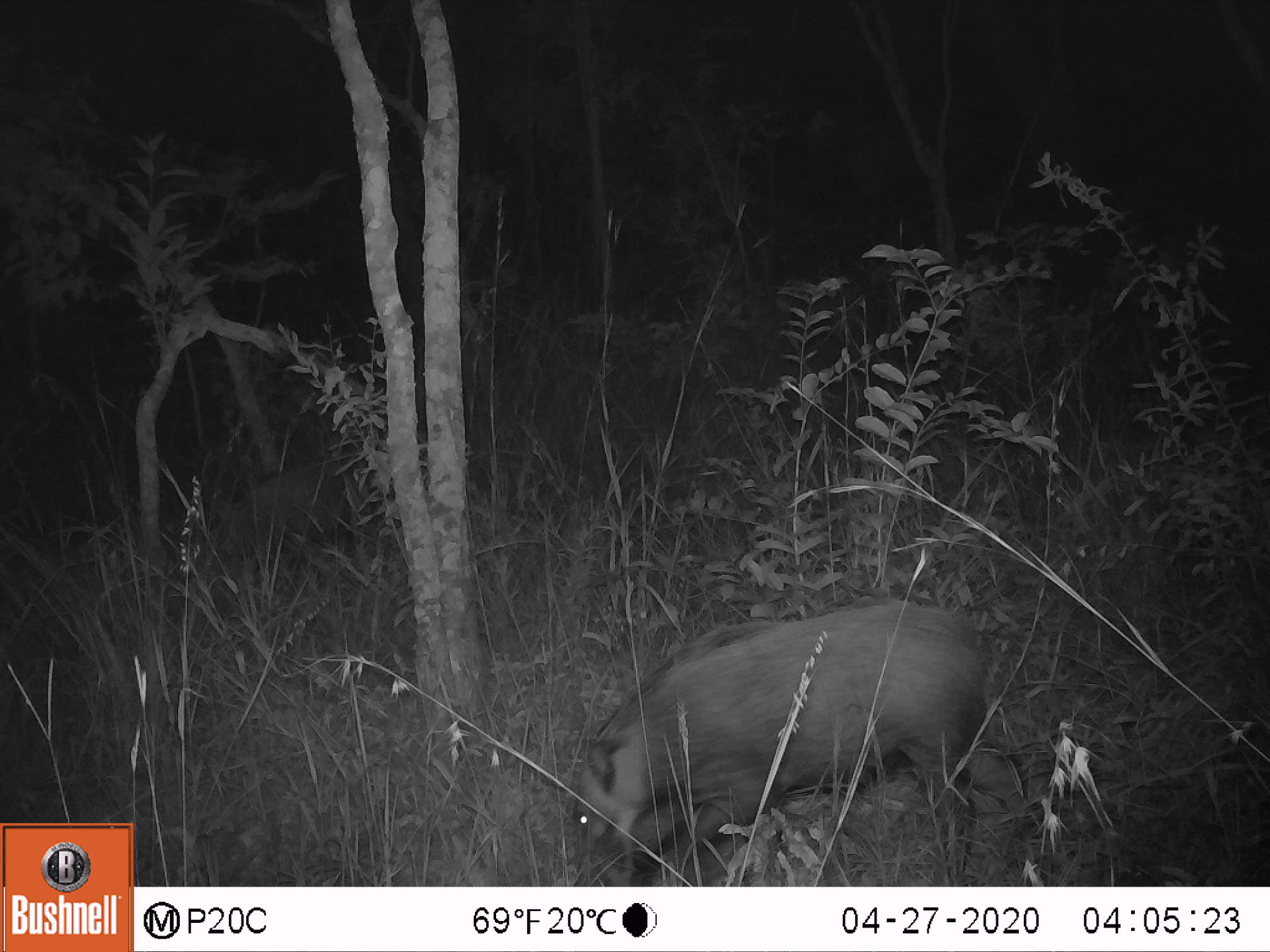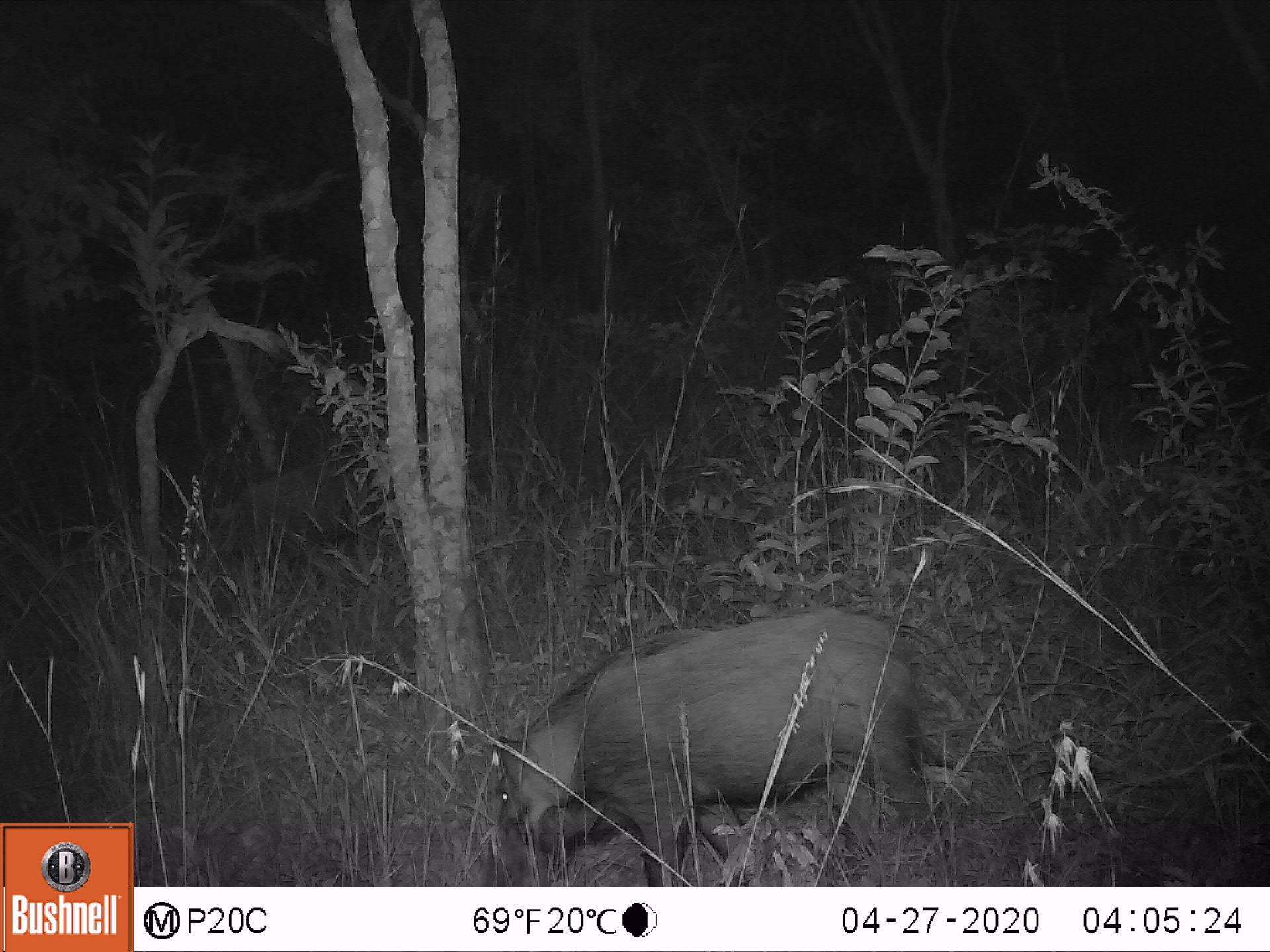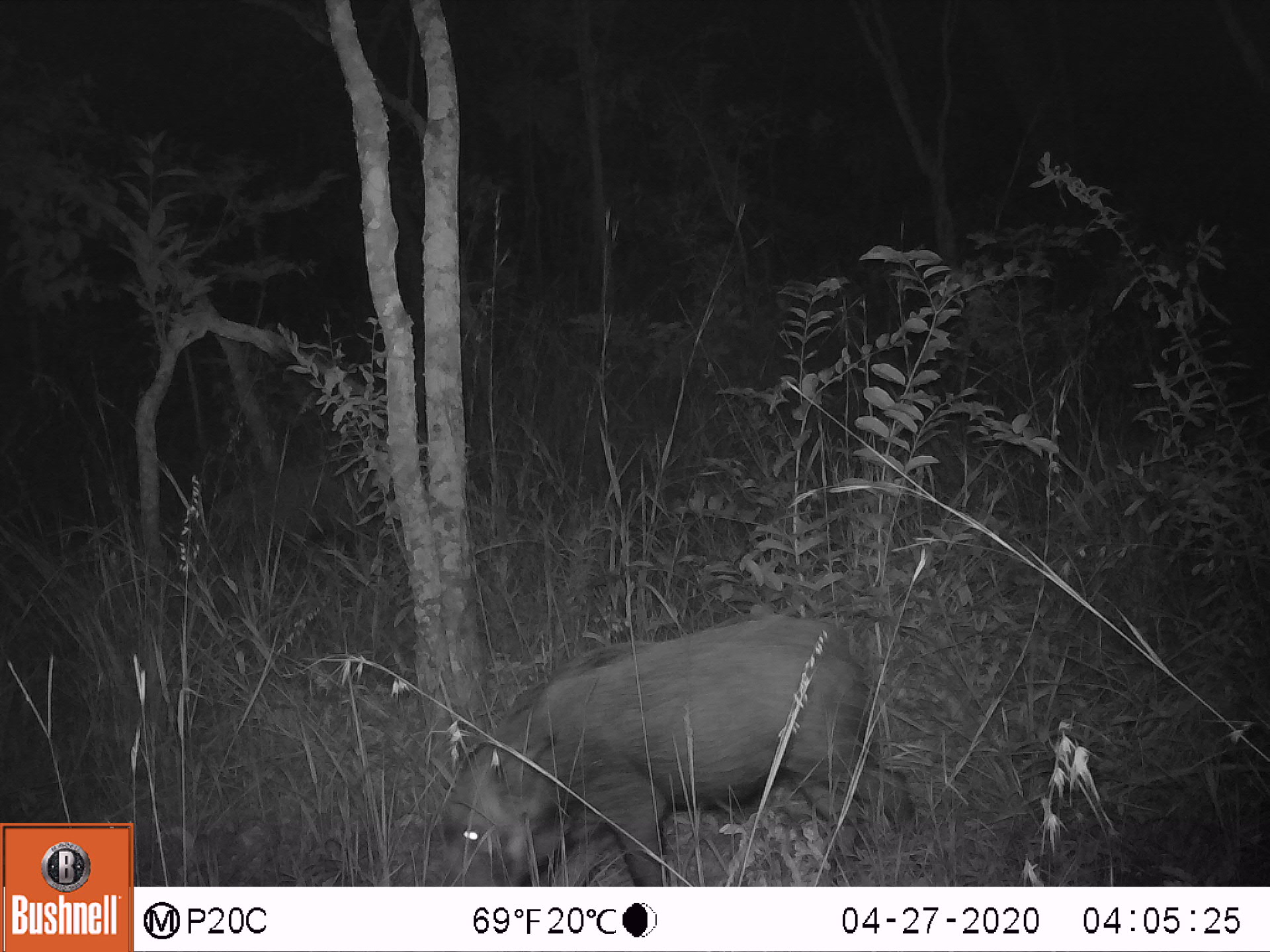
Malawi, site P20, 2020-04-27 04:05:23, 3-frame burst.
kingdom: Animalia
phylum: Chordata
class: Mammalia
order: Artiodactyla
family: Suidae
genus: Potamochoerus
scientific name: Potamochoerus larvatus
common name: bushpig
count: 2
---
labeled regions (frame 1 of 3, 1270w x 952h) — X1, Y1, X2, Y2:
bushpig: 567, 594, 991, 886; 186, 451, 380, 607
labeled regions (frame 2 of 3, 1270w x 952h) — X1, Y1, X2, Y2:
bushpig: 479, 602, 961, 885; 199, 445, 377, 602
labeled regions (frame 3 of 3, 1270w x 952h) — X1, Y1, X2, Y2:
bushpig: 430, 607, 922, 885; 189, 458, 382, 591